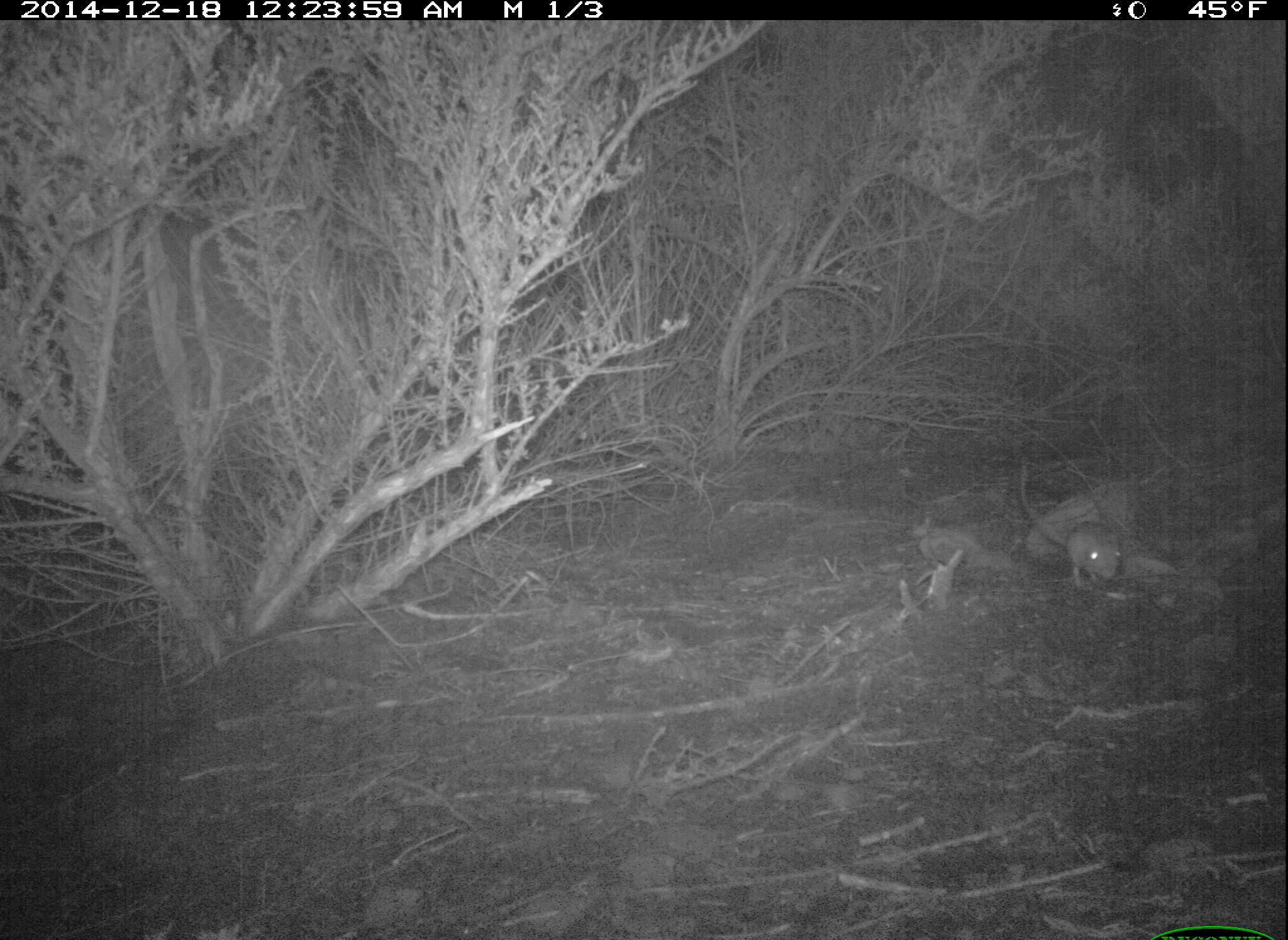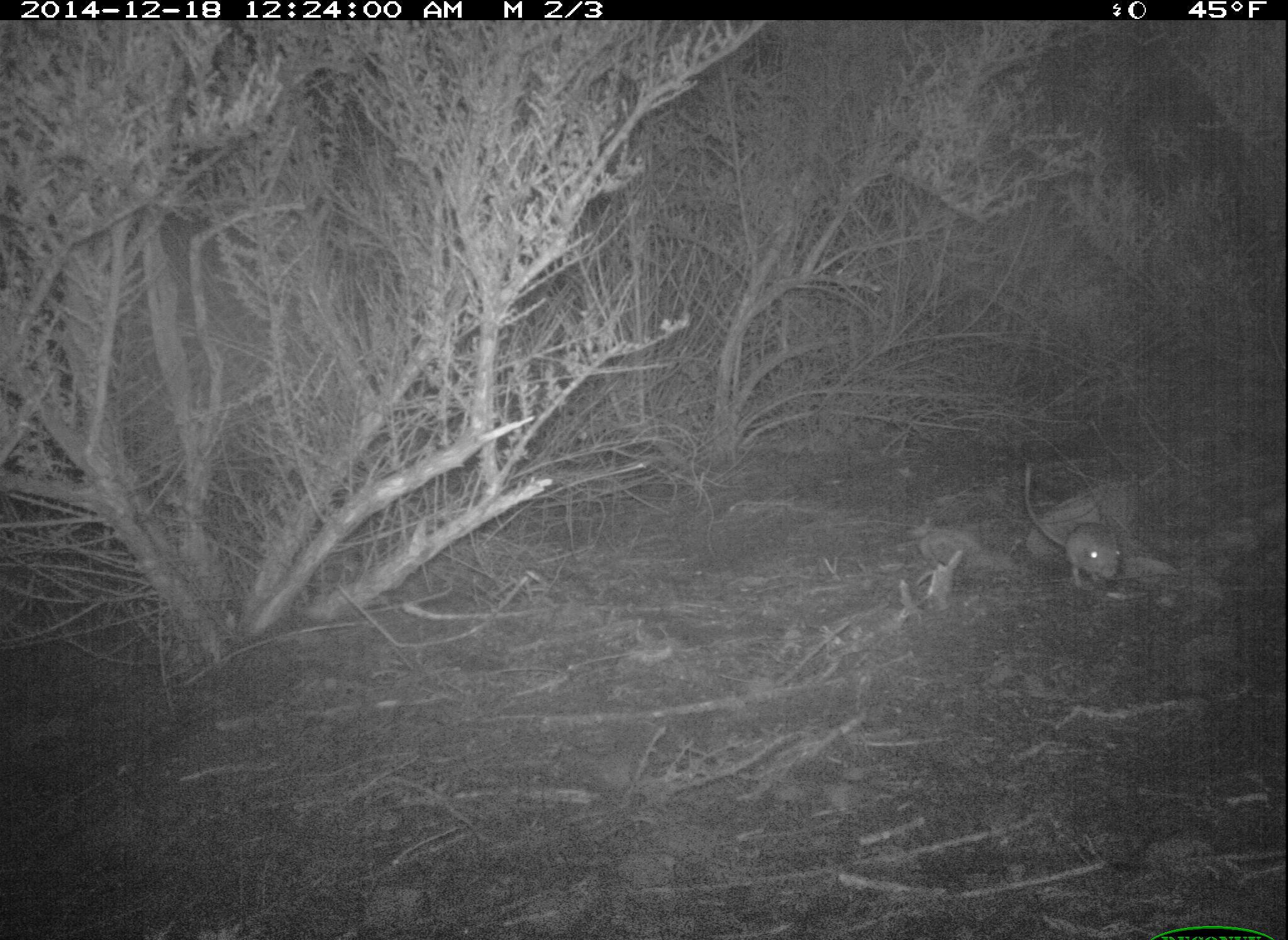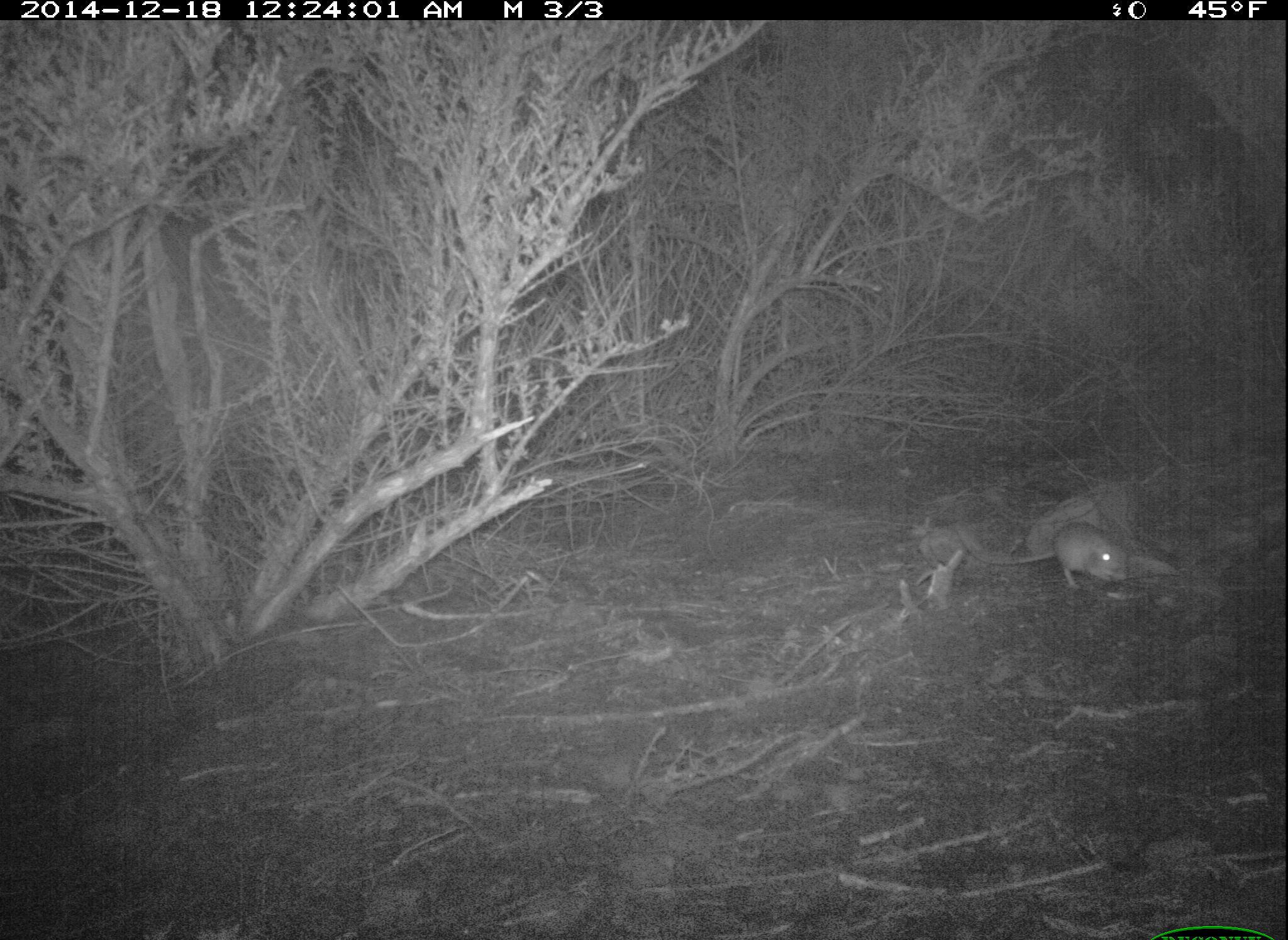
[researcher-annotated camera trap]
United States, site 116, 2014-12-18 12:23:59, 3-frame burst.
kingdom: Animalia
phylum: Chordata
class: Mammalia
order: Rodentia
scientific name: Rodentia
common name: rodent